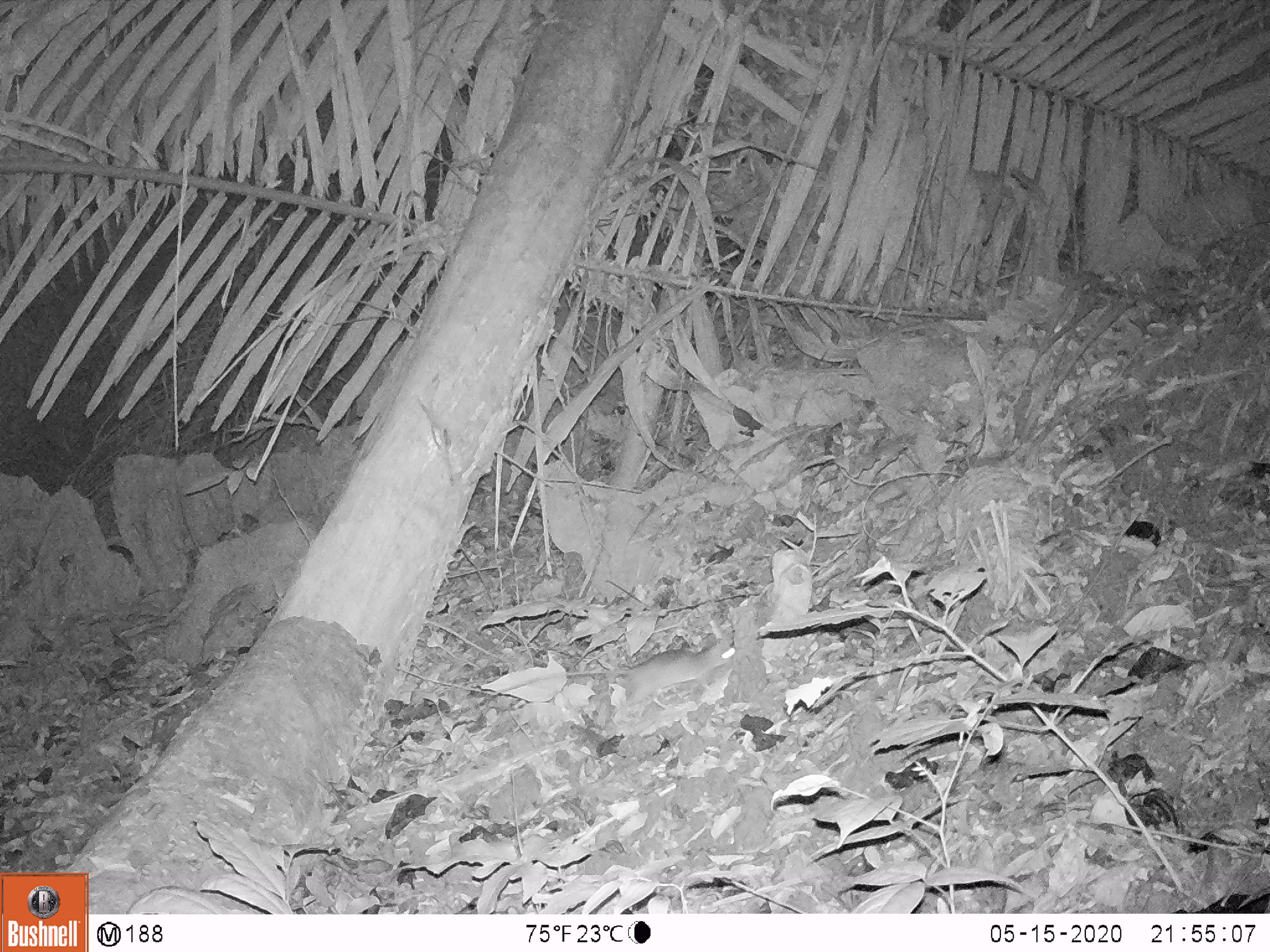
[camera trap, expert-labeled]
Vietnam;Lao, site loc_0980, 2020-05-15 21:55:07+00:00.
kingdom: Animalia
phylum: Chordata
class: Mammalia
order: Rodentia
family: Muridae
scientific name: Muridae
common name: old-world mice and rats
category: unidentified murid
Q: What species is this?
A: Unidentified murid (old-world mice and rats) (Muridae).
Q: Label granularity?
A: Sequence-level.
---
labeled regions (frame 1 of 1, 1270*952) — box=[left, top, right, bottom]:
unidentified murid: box=[566, 640, 735, 718]